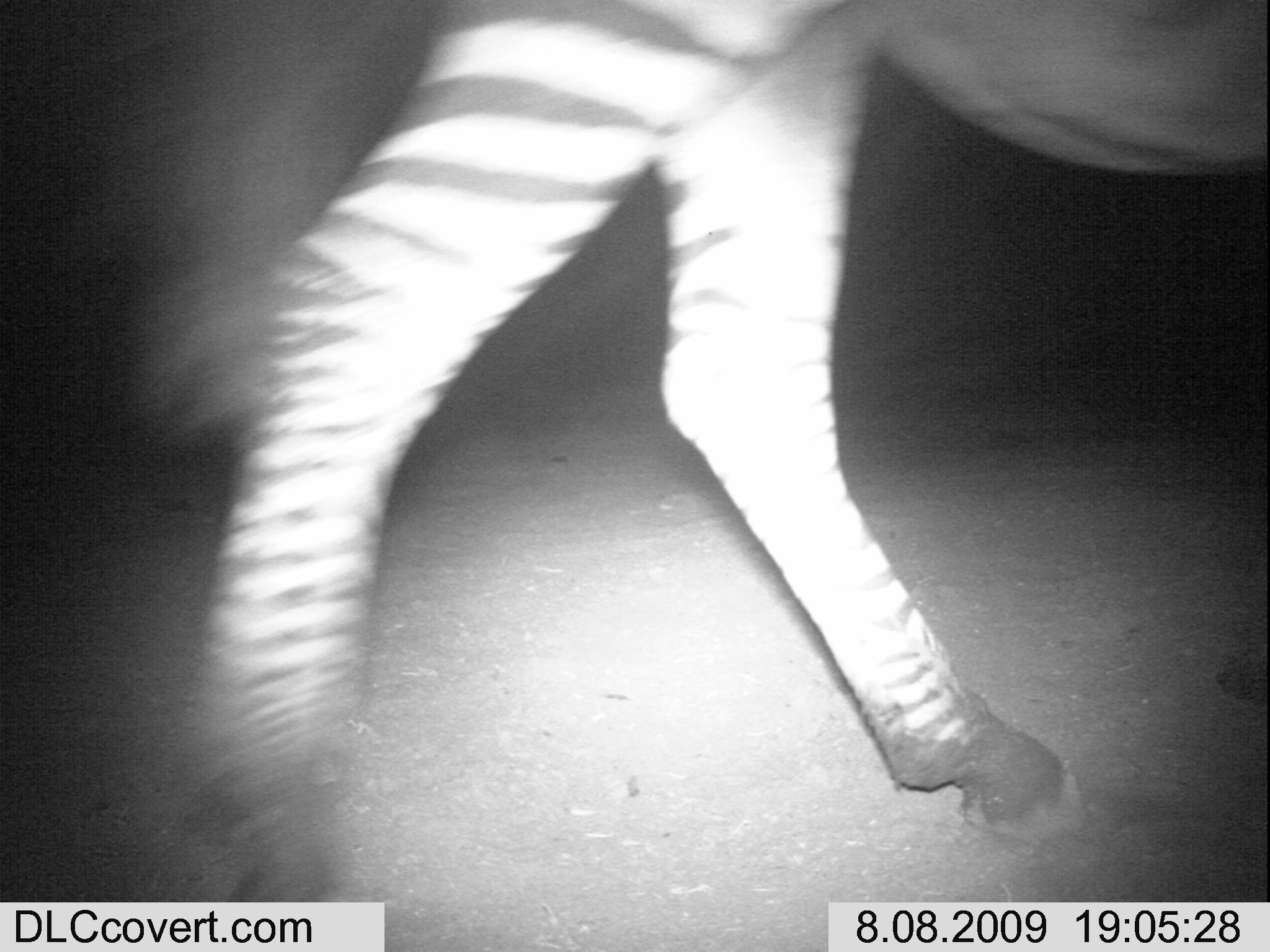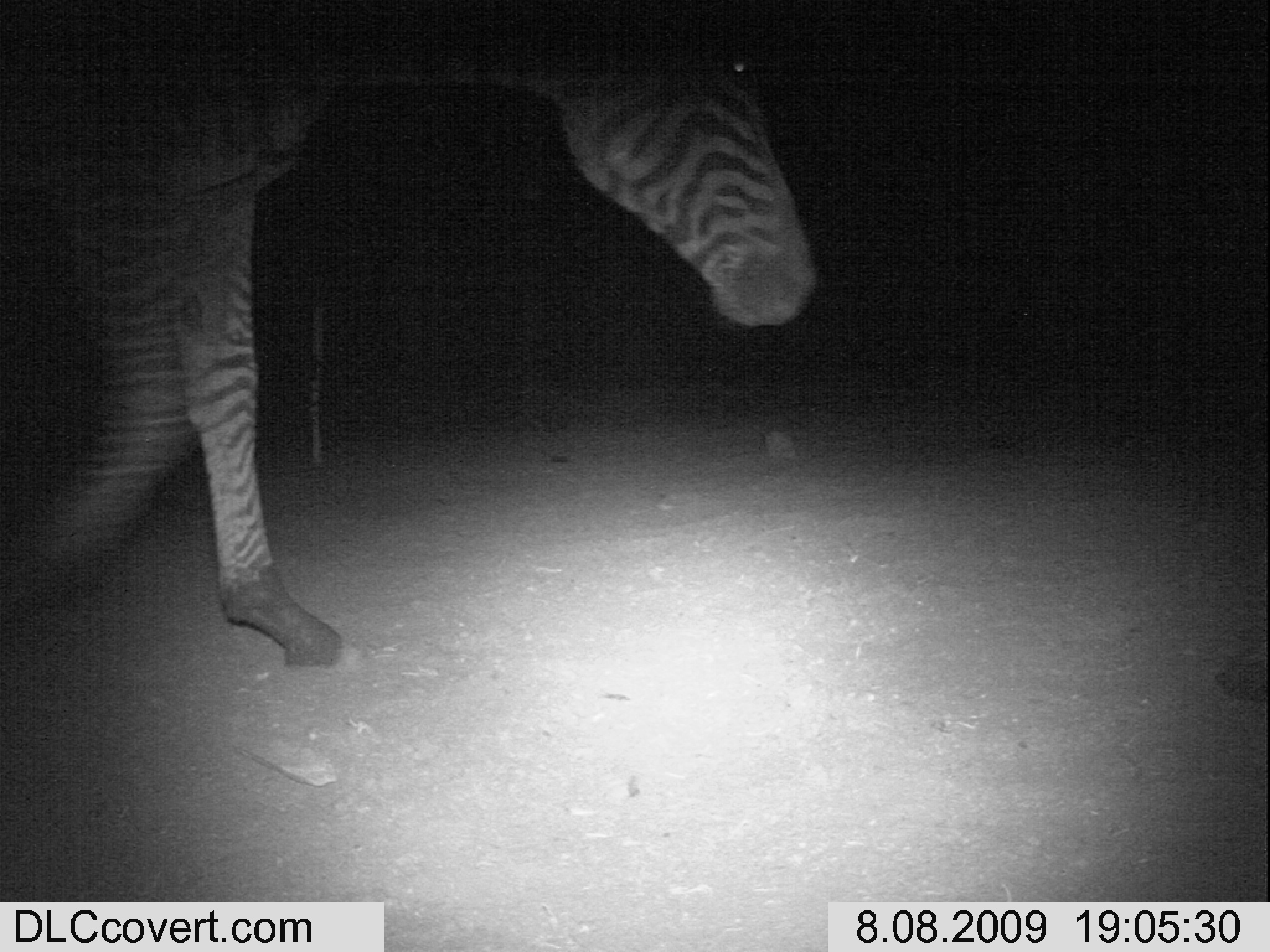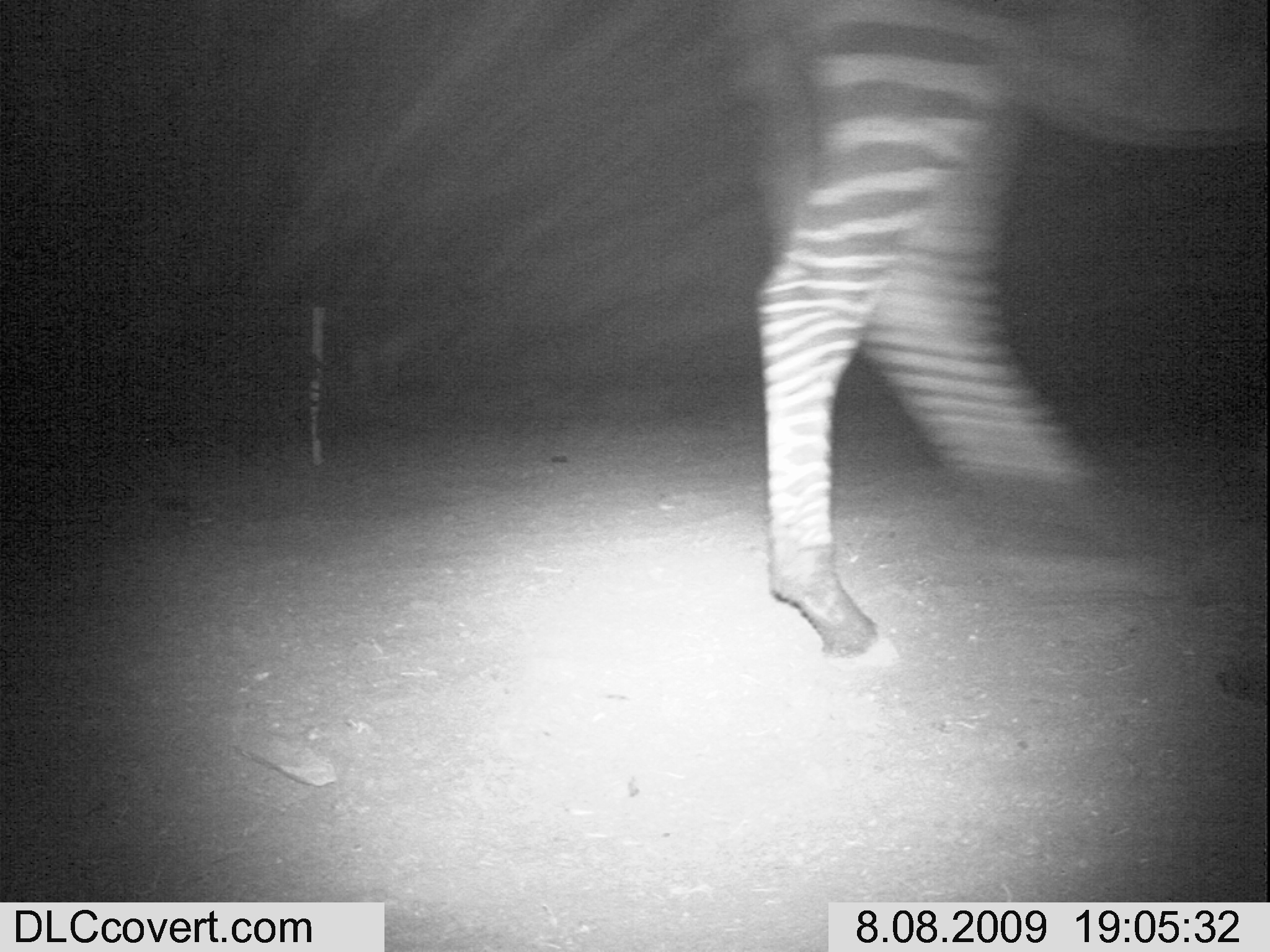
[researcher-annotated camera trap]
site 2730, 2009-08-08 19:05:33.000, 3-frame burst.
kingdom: Animalia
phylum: Chordata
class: Mammalia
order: Perissodactyla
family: Equidae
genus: Equus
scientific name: Equus quagga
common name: plains zebra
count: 1